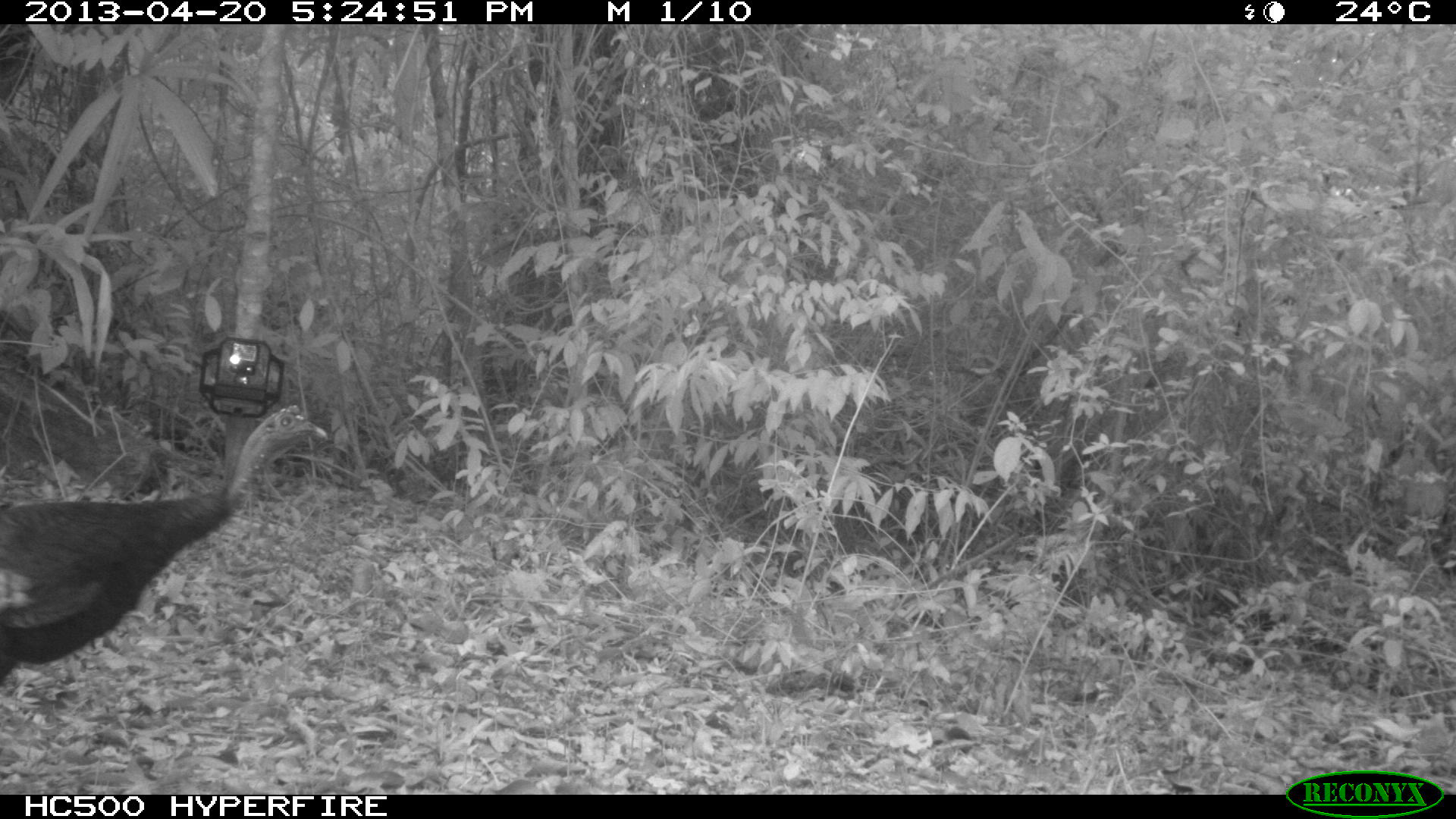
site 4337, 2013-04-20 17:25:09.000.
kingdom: Animalia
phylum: Chordata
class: Aves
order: Galliformes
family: Phasianidae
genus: Meleagris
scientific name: Meleagris ocellata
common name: ocellated turkey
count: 1